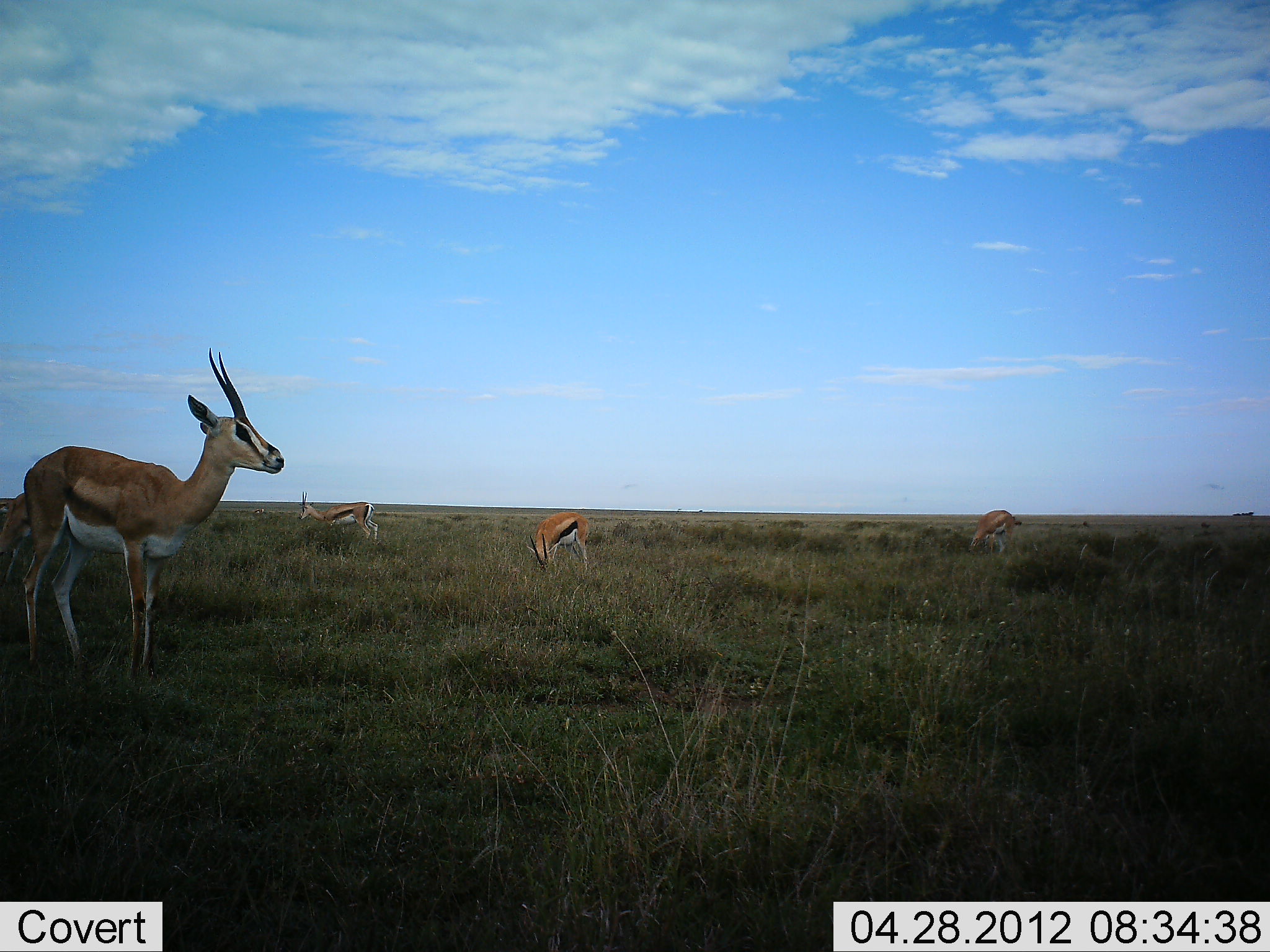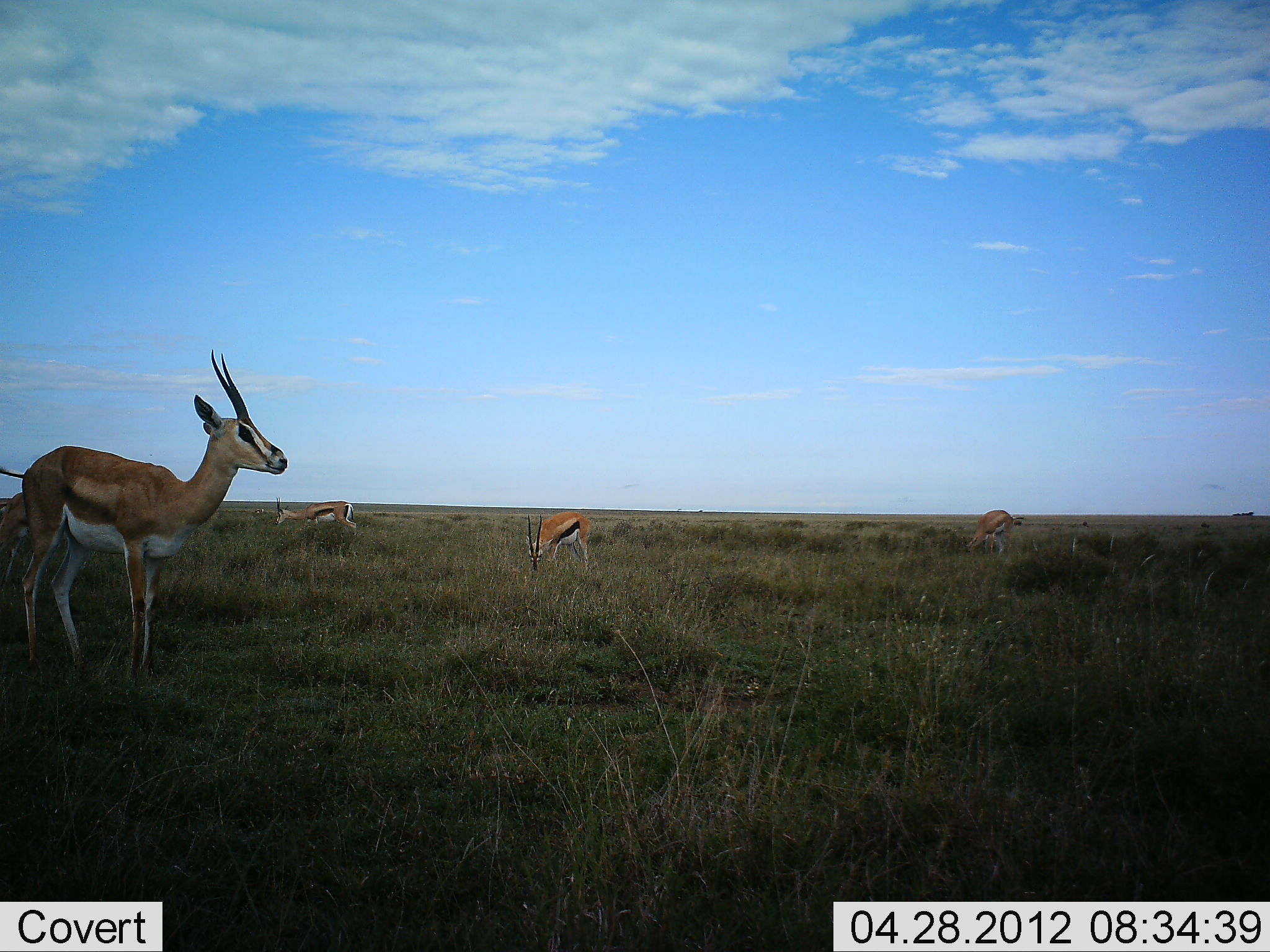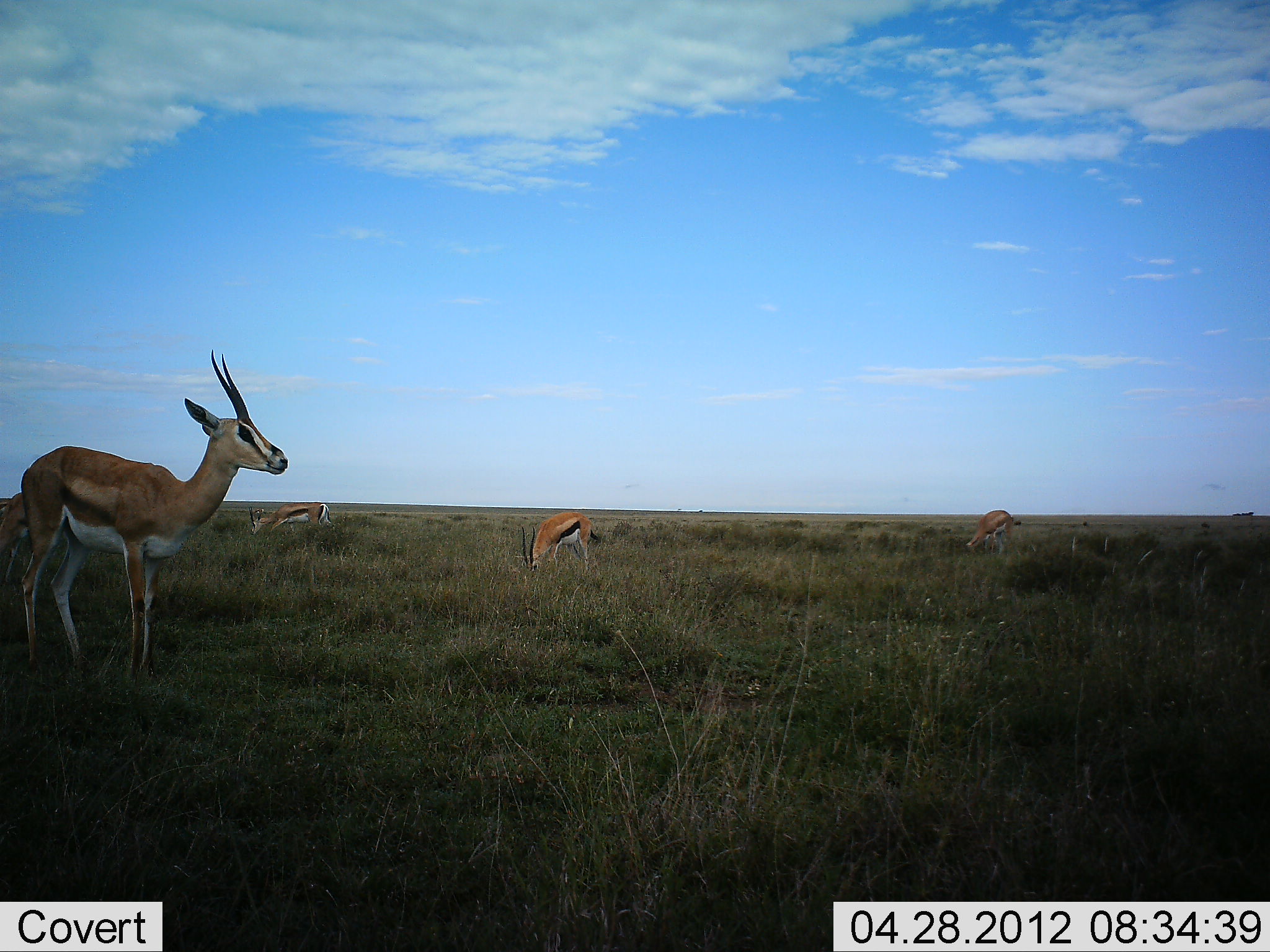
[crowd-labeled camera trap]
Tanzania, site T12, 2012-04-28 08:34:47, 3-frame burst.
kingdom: Animalia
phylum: Chordata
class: Mammalia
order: Artiodactyla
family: Bovidae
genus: Eudorcas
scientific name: Eudorcas thomsonii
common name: thomson's gazelle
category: gazellethomsons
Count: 4.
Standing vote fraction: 70%.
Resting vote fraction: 0%.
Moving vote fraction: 22%.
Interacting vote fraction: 0%.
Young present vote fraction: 0%.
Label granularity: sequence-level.